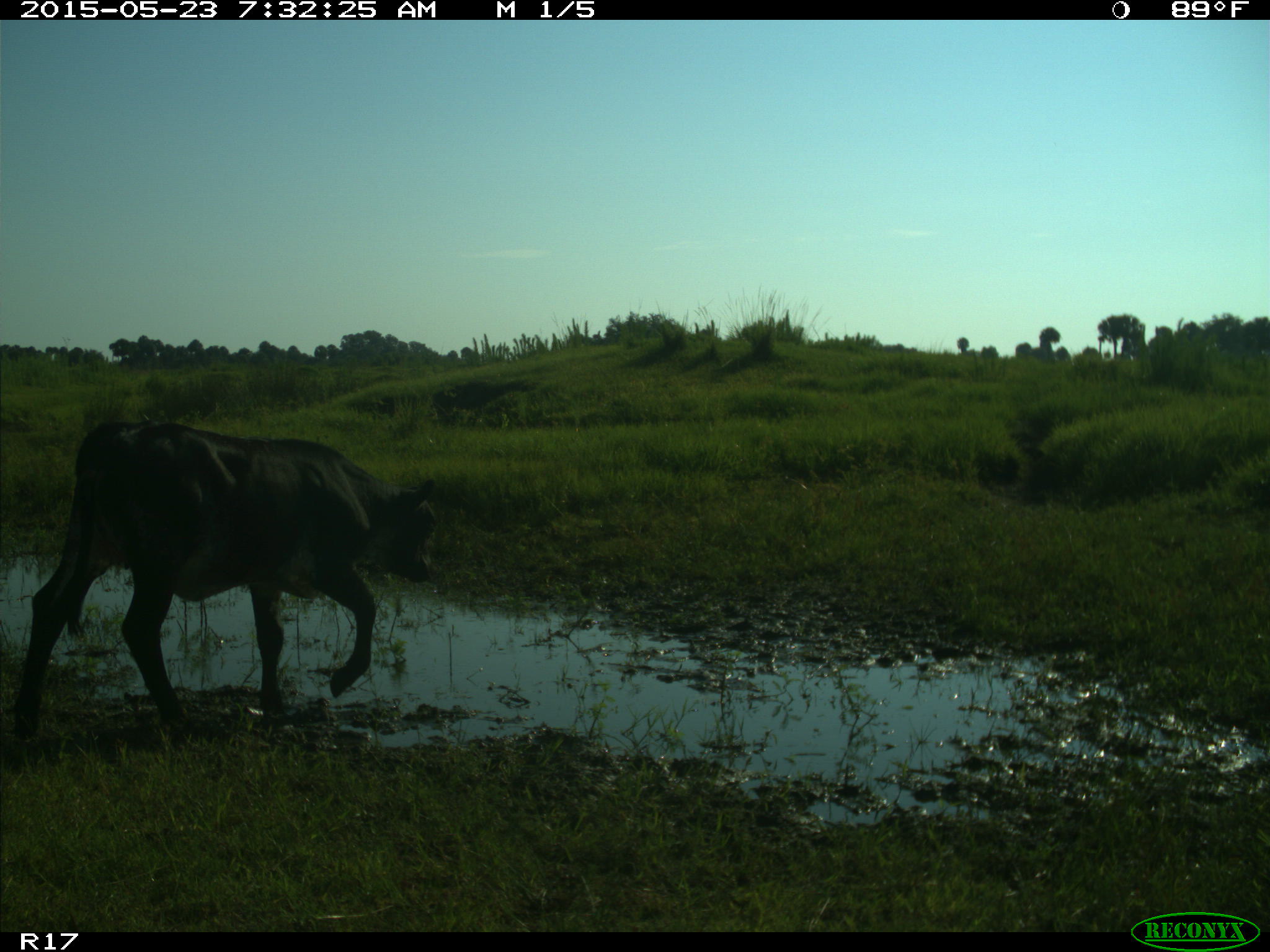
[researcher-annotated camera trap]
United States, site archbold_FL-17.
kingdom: Animalia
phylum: Chordata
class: Mammalia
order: Artiodactyla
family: Bovidae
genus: Bos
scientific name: Bos taurus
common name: domestic cow